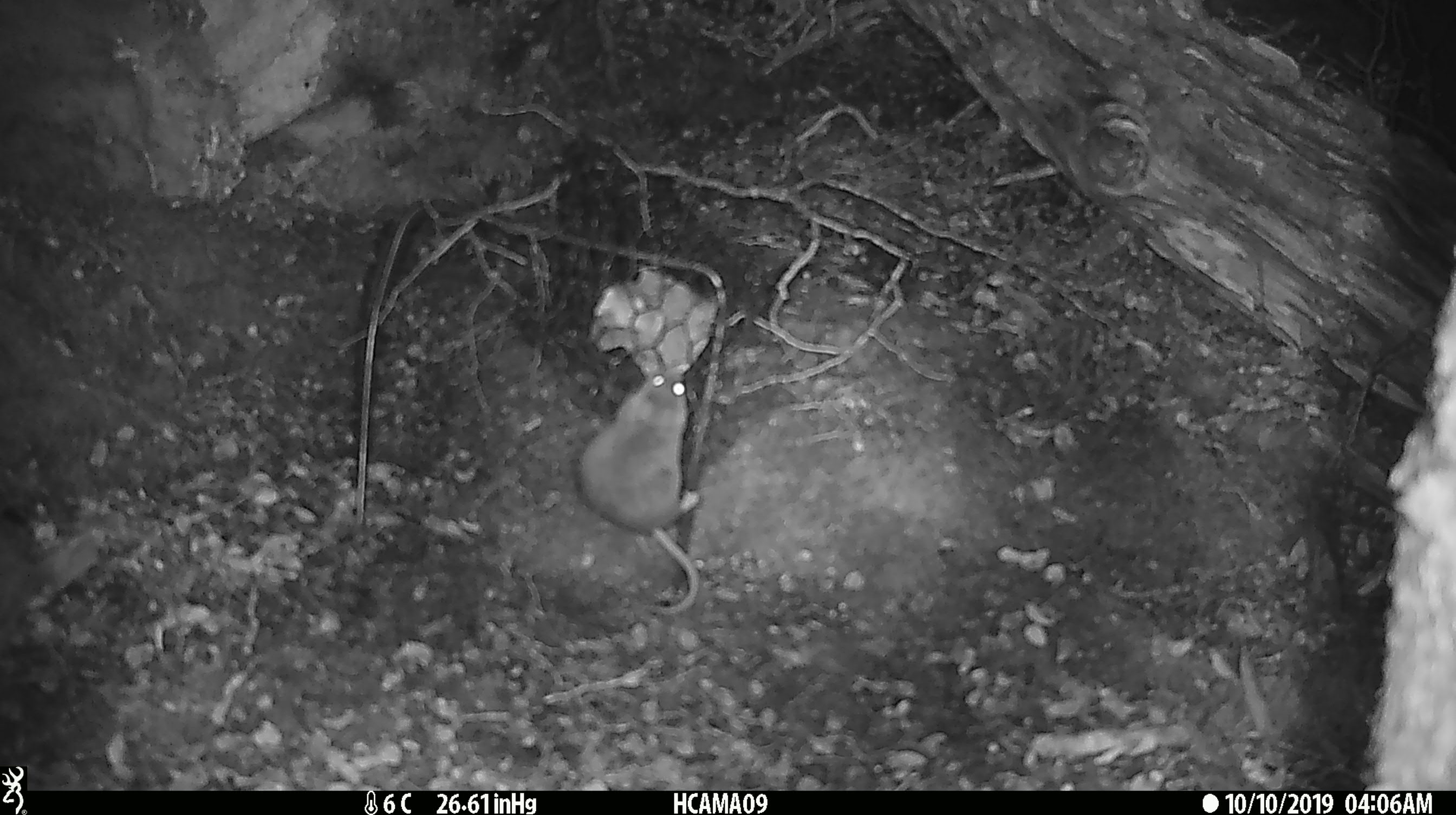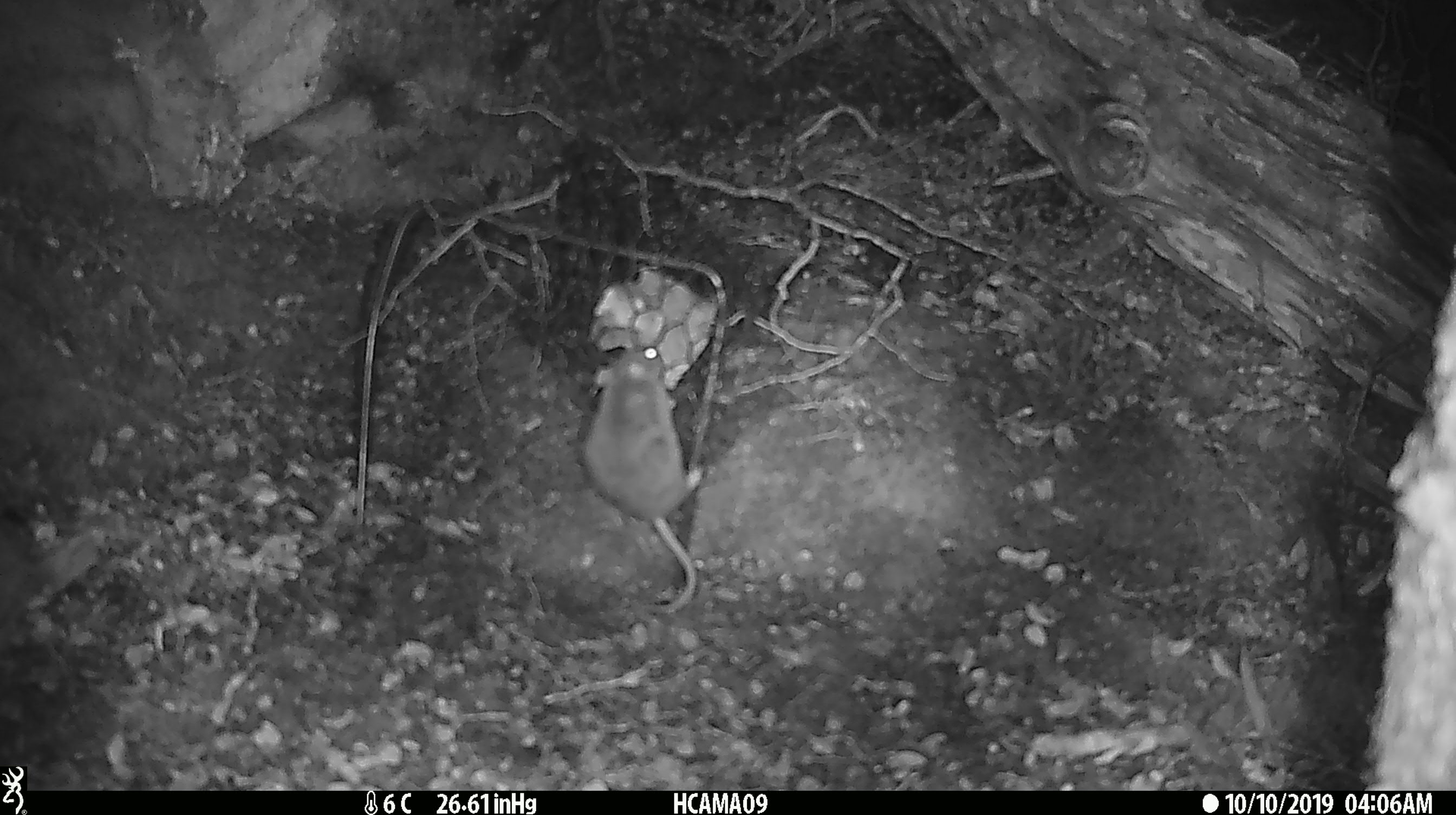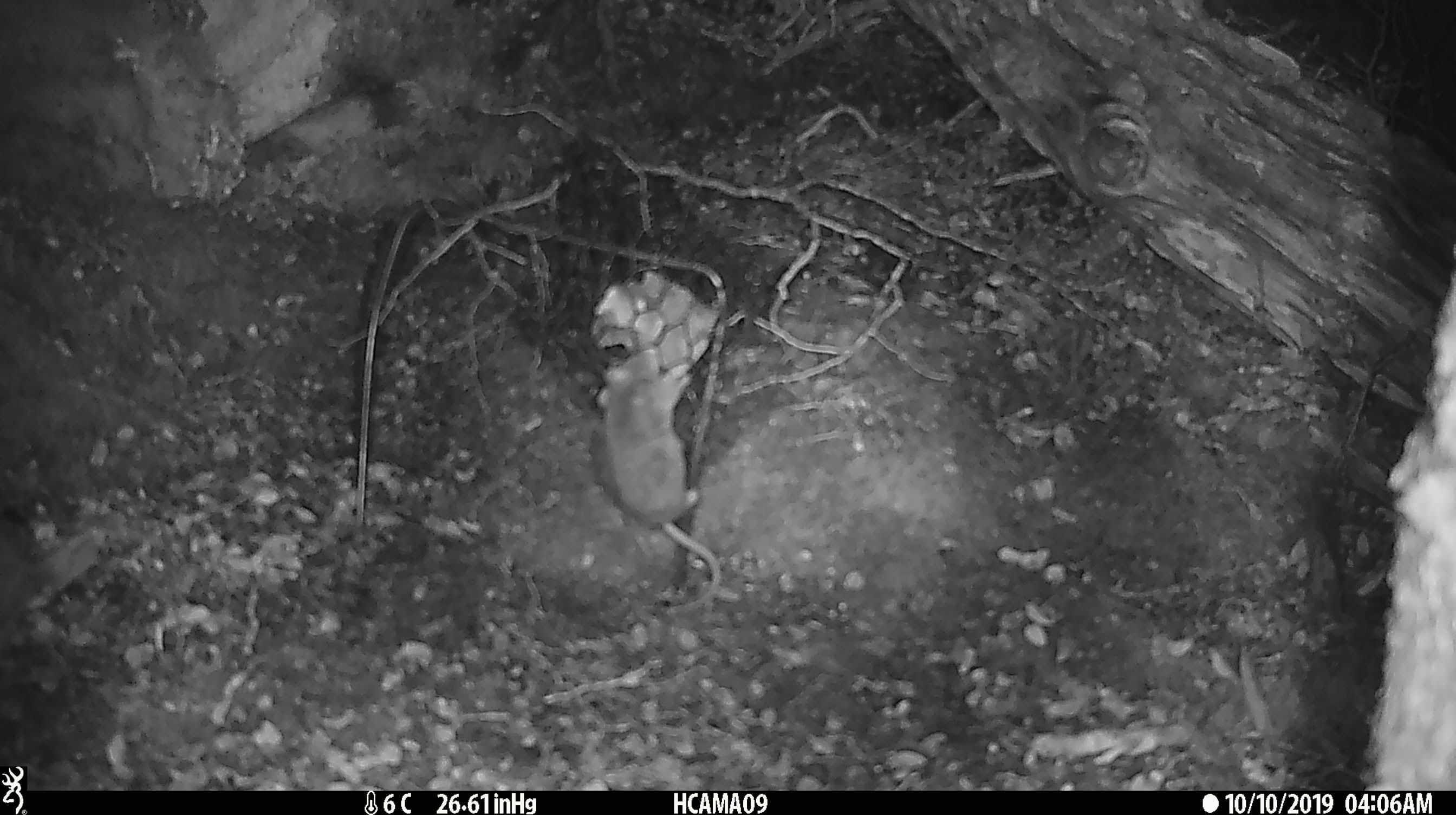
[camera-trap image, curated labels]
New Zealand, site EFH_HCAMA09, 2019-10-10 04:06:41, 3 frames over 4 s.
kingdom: Animalia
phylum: Chordata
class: Mammalia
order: Rodentia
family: Muridae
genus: Mus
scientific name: Mus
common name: mouse